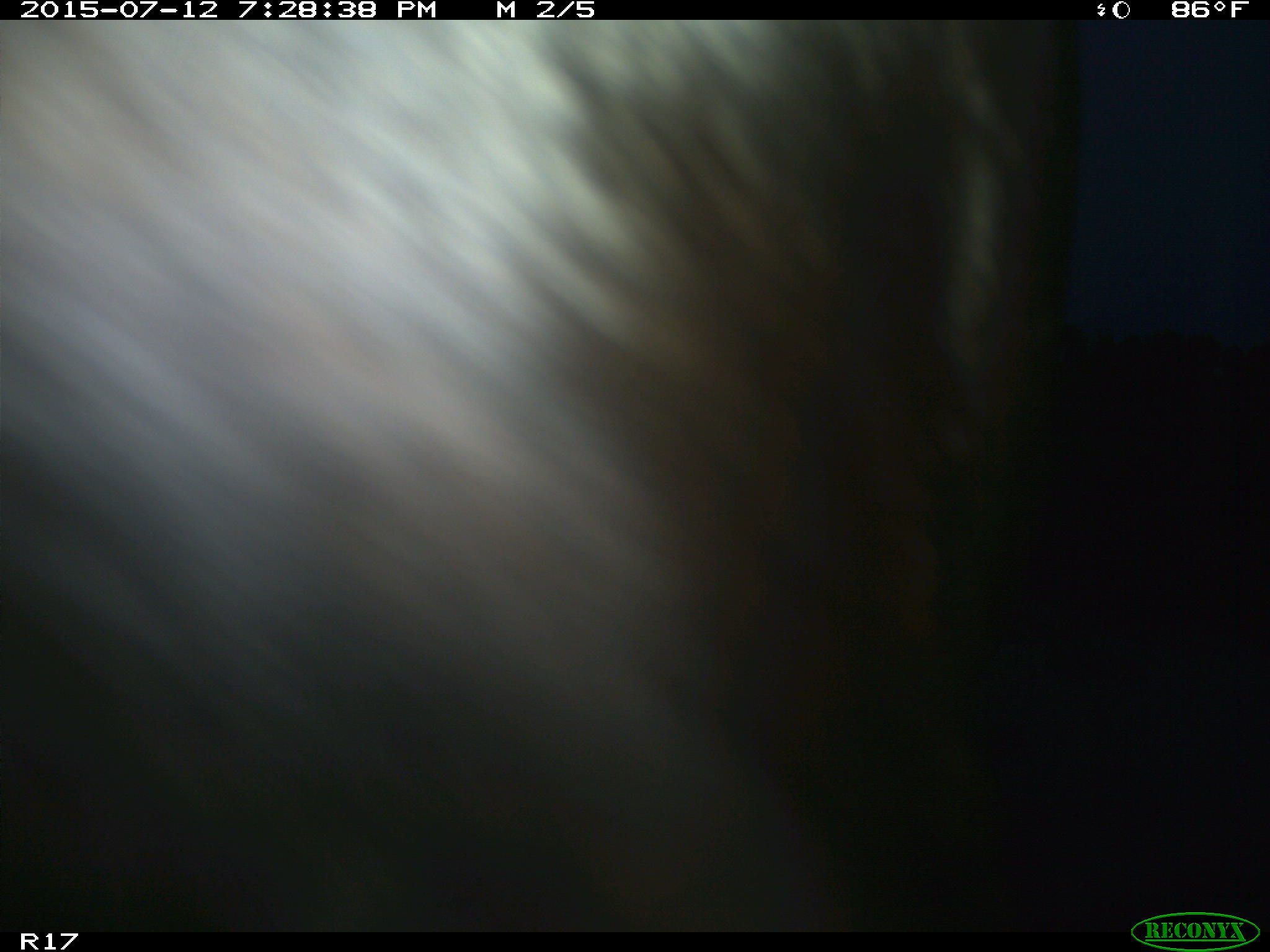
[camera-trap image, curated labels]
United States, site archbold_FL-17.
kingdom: Animalia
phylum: Chordata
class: Mammalia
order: Artiodactyla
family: Bovidae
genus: Bos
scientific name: Bos taurus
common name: domestic cow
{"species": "Bos taurus (domestic cow)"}